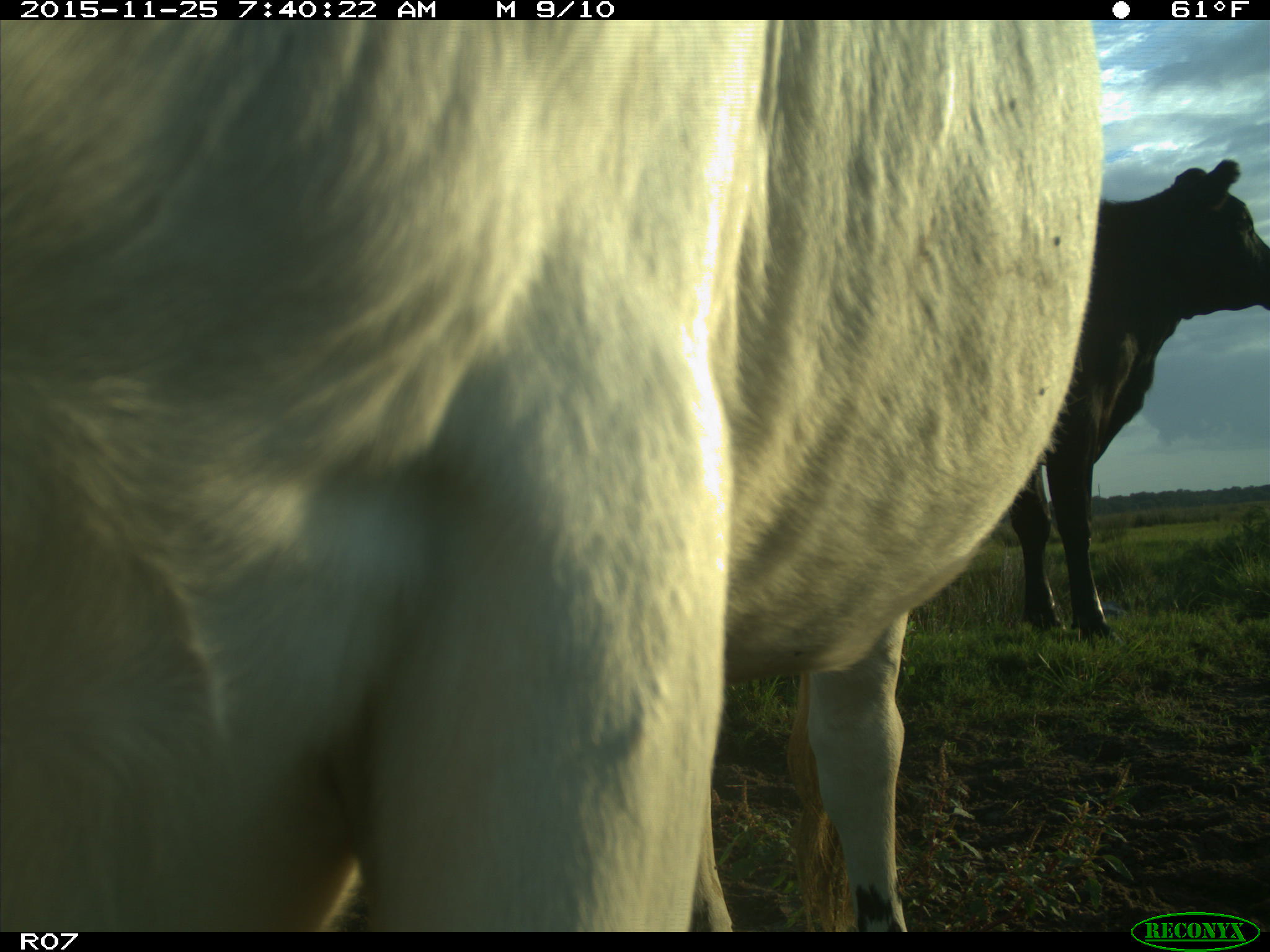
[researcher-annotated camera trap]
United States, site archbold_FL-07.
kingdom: Animalia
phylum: Chordata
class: Mammalia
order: Artiodactyla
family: Bovidae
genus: Bos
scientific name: Bos taurus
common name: domestic cow